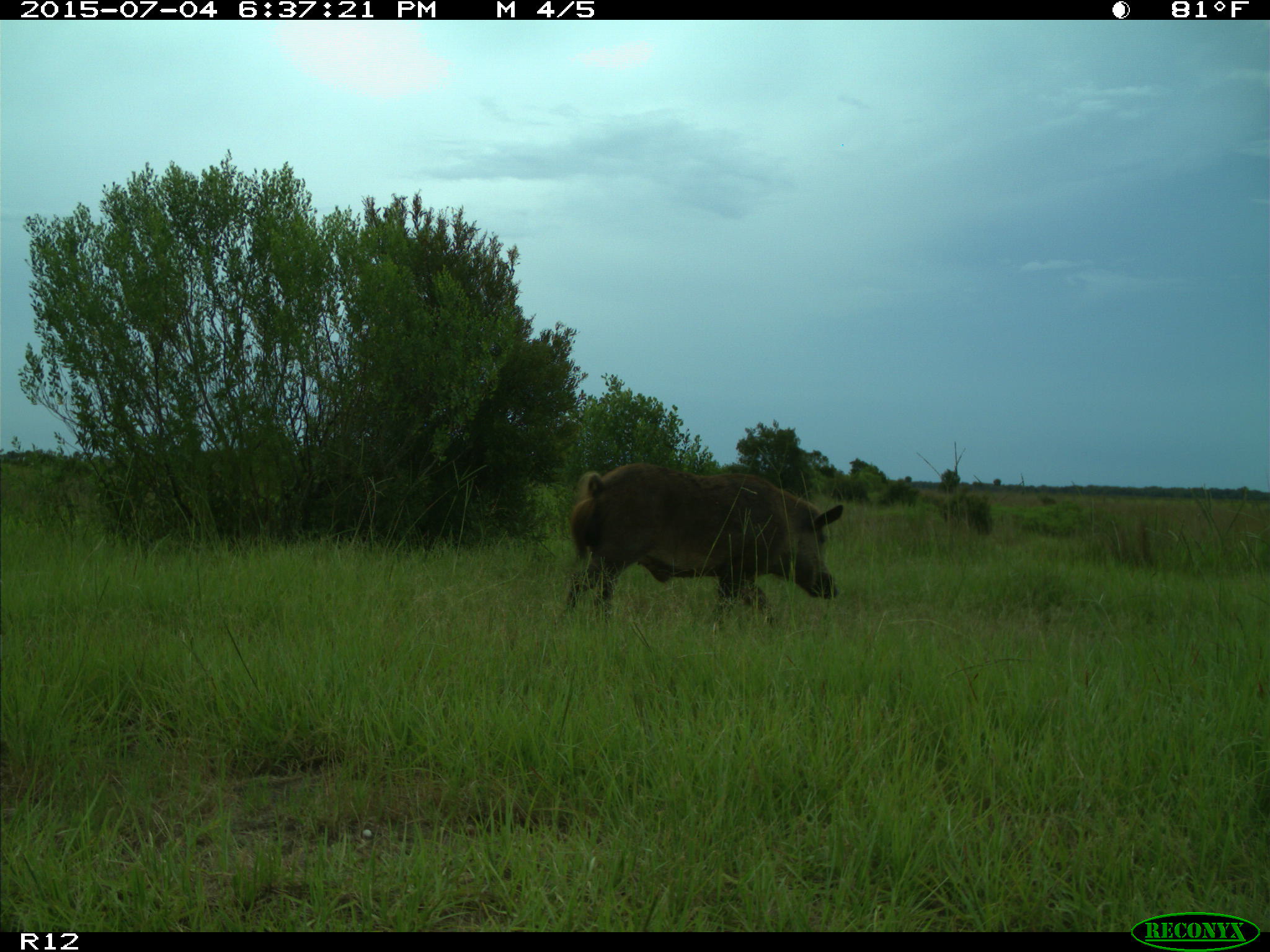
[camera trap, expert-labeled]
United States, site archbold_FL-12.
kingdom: Animalia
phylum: Chordata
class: Mammalia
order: Artiodactyla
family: Suidae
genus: Sus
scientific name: Sus scrofa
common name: wild boar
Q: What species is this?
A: Sus scrofa (wild boar).